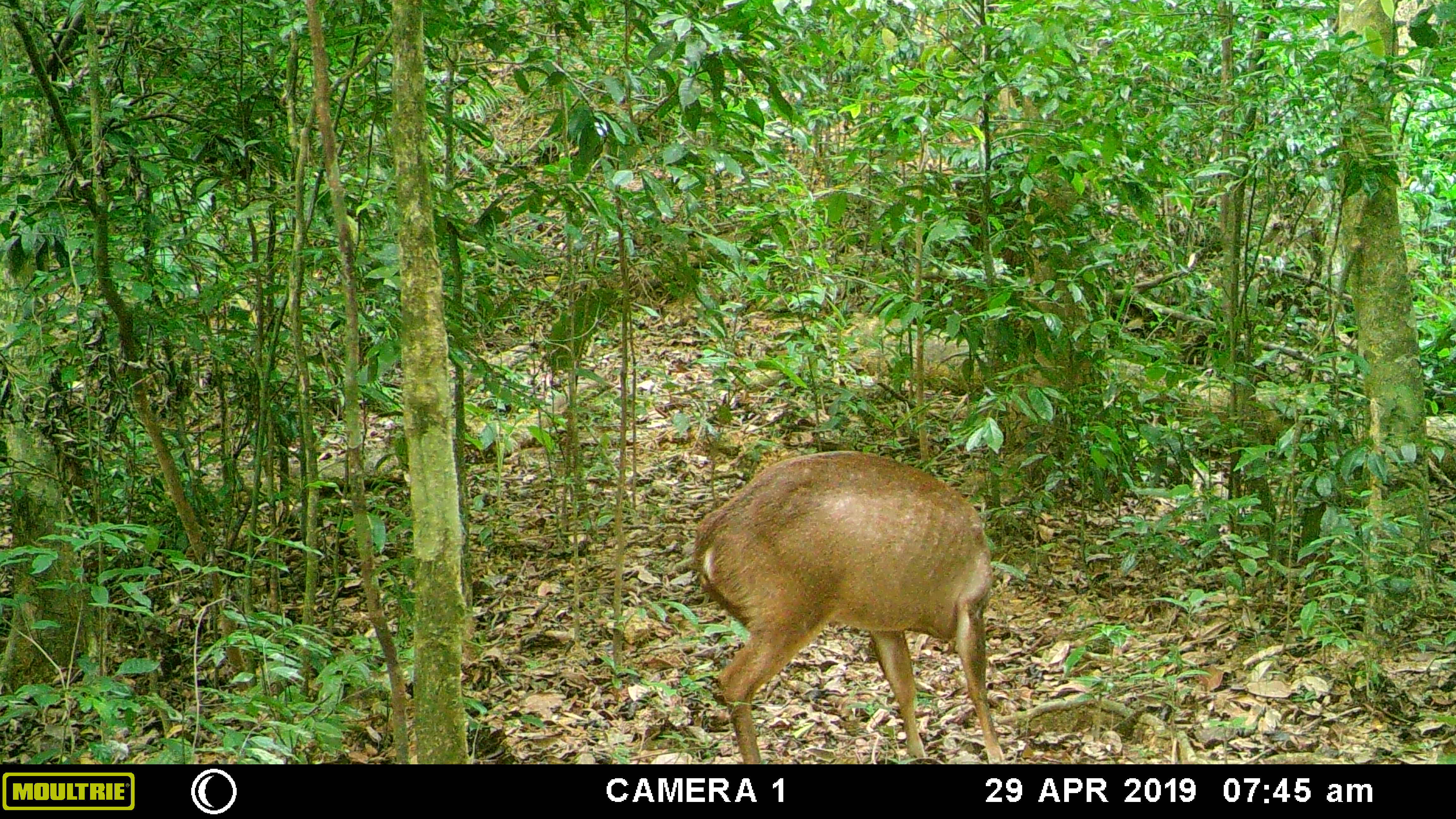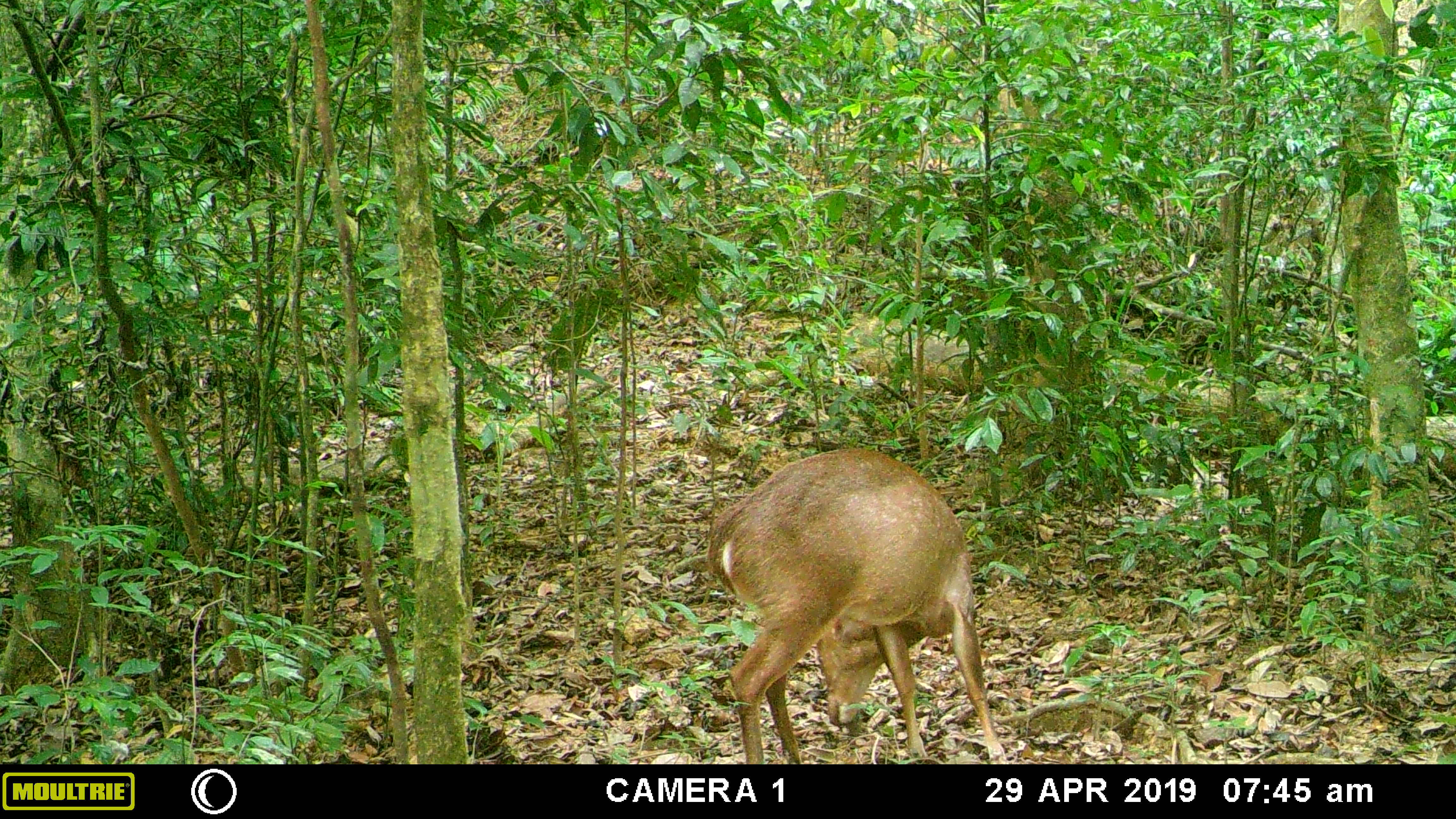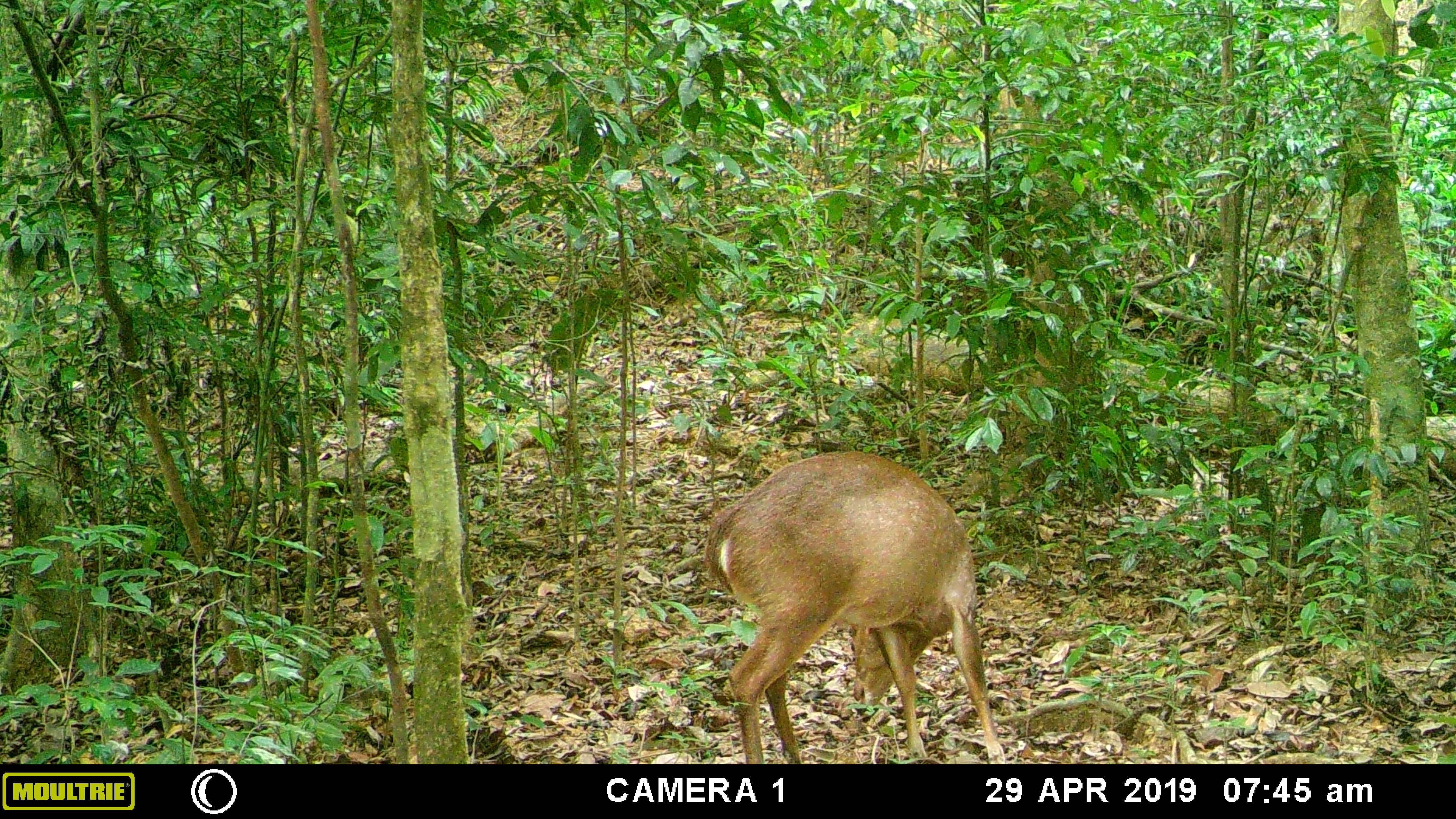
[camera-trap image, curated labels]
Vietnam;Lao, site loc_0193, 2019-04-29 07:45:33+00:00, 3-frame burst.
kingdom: Animalia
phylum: Chordata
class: Mammalia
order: Artiodactyla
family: Cervidae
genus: Muntiacus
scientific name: Muntiacus vuquangensis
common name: large-antlered muntjac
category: large antlered muntjac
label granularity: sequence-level